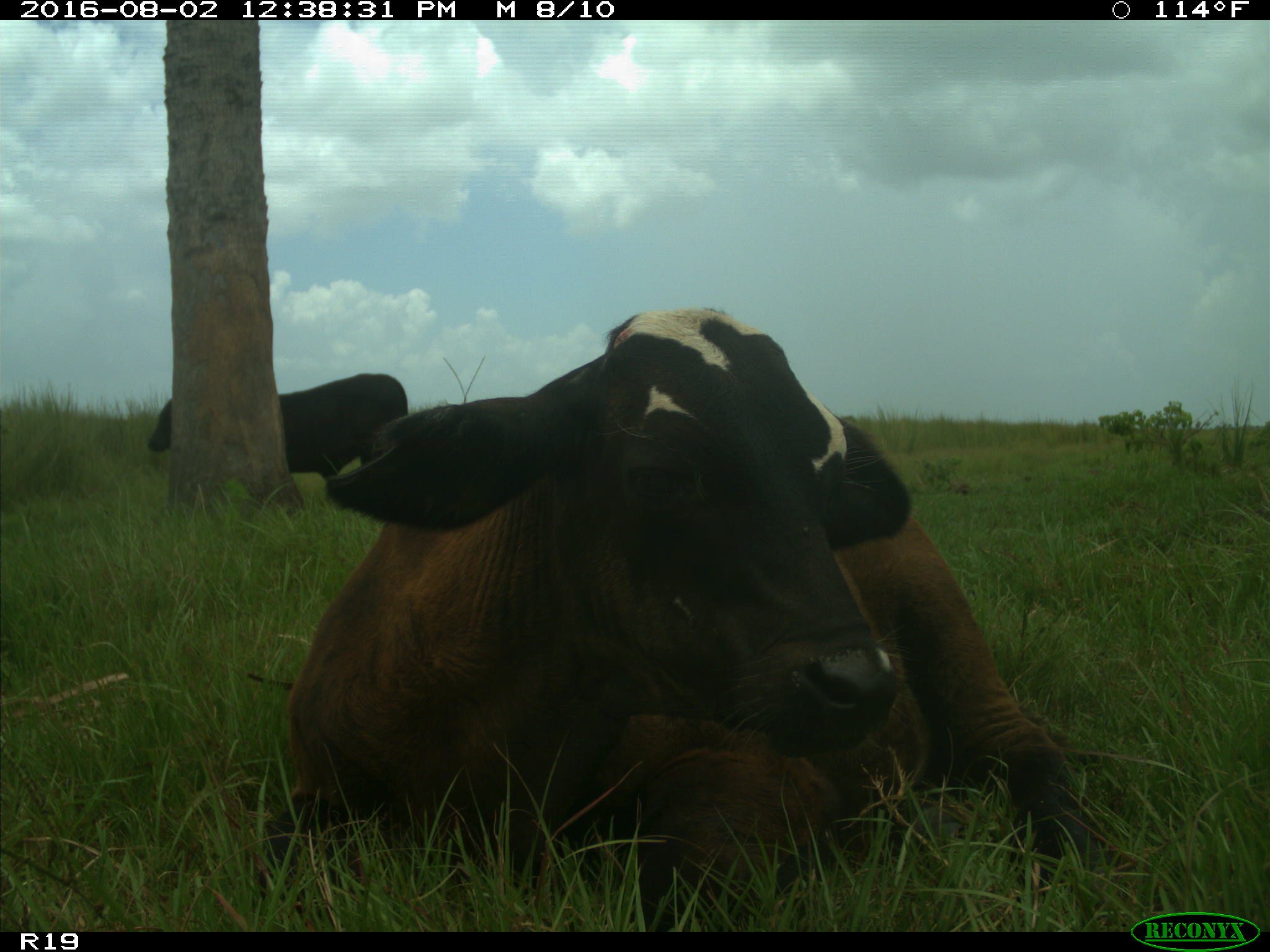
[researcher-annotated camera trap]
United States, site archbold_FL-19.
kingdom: Animalia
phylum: Chordata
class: Mammalia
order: Artiodactyla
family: Bovidae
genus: Bos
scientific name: Bos taurus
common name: domestic cow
Bos taurus (domestic cow).